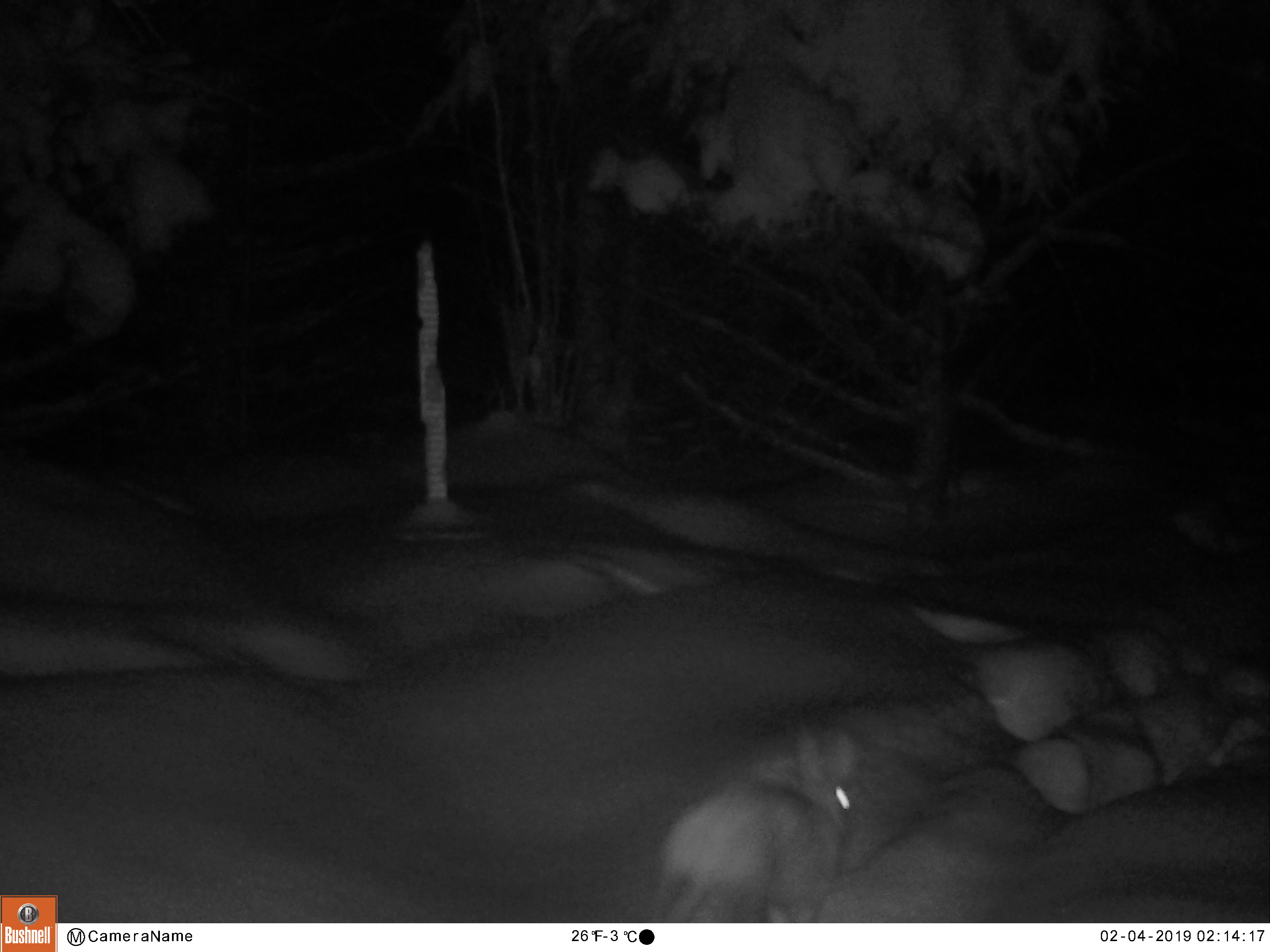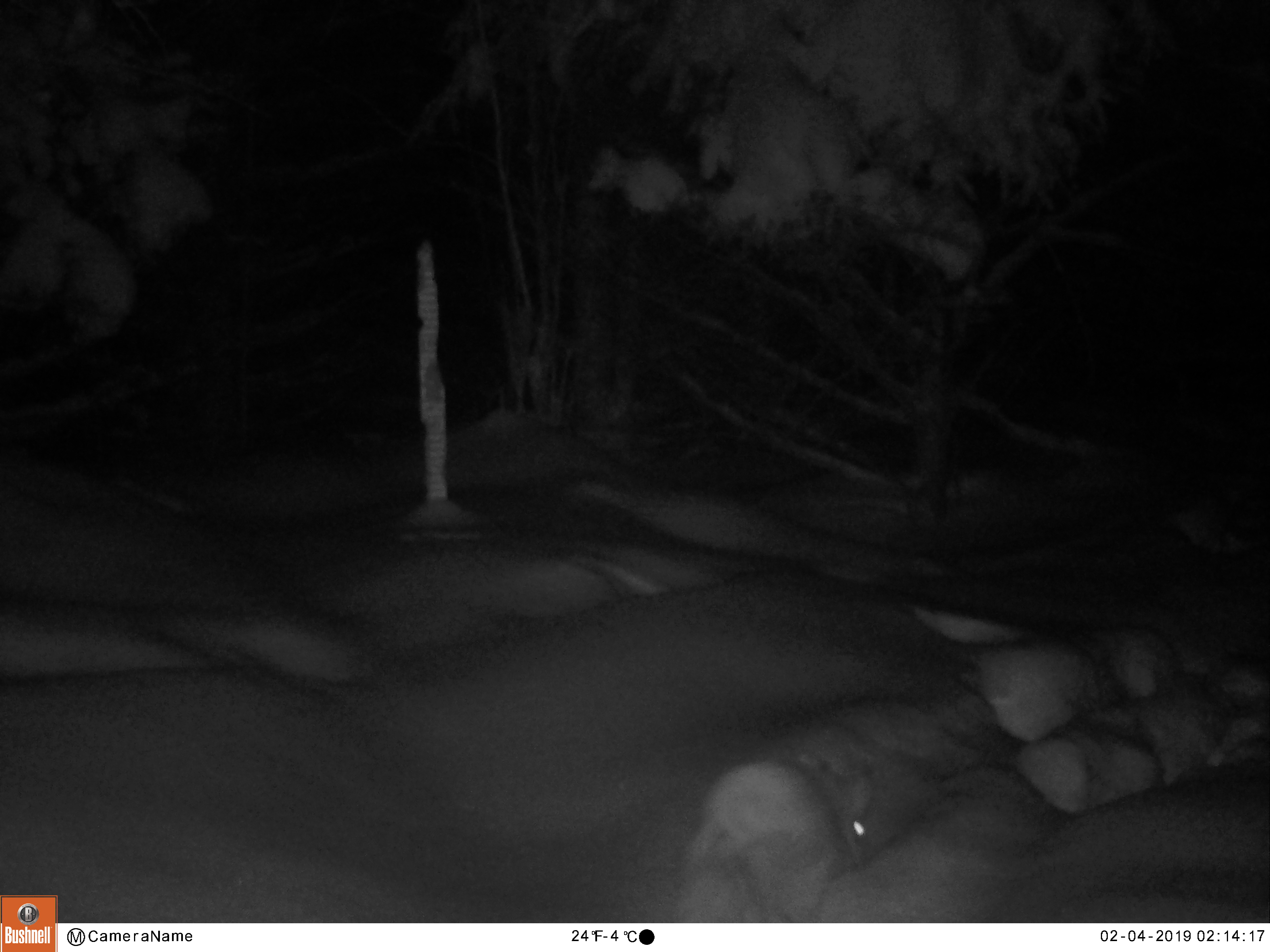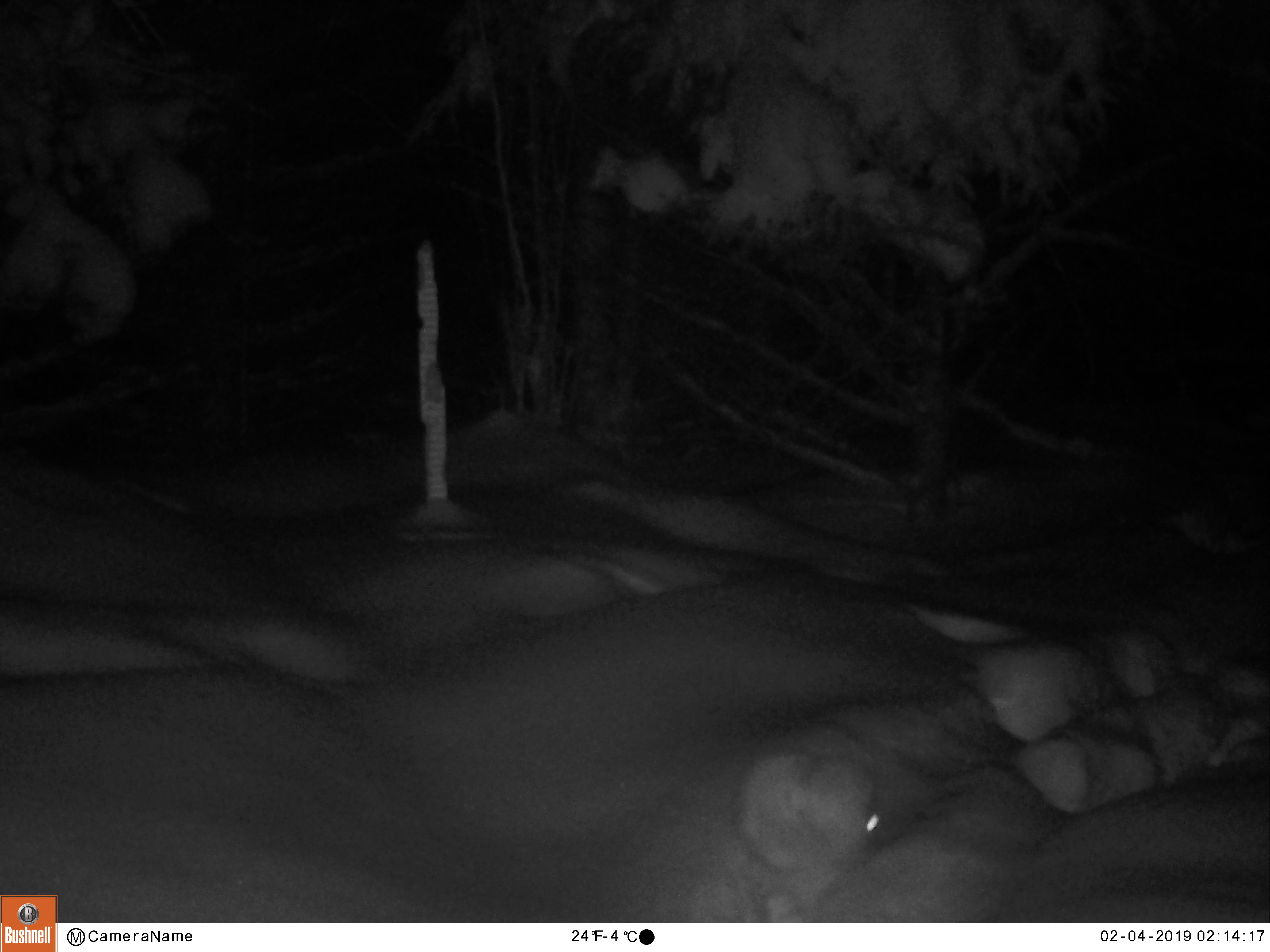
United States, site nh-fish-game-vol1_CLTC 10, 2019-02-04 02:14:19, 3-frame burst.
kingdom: Animalia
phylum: Chordata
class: Mammalia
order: Lagomorpha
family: Leporidae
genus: Lepus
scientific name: Lepus americanus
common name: snowshoe hare